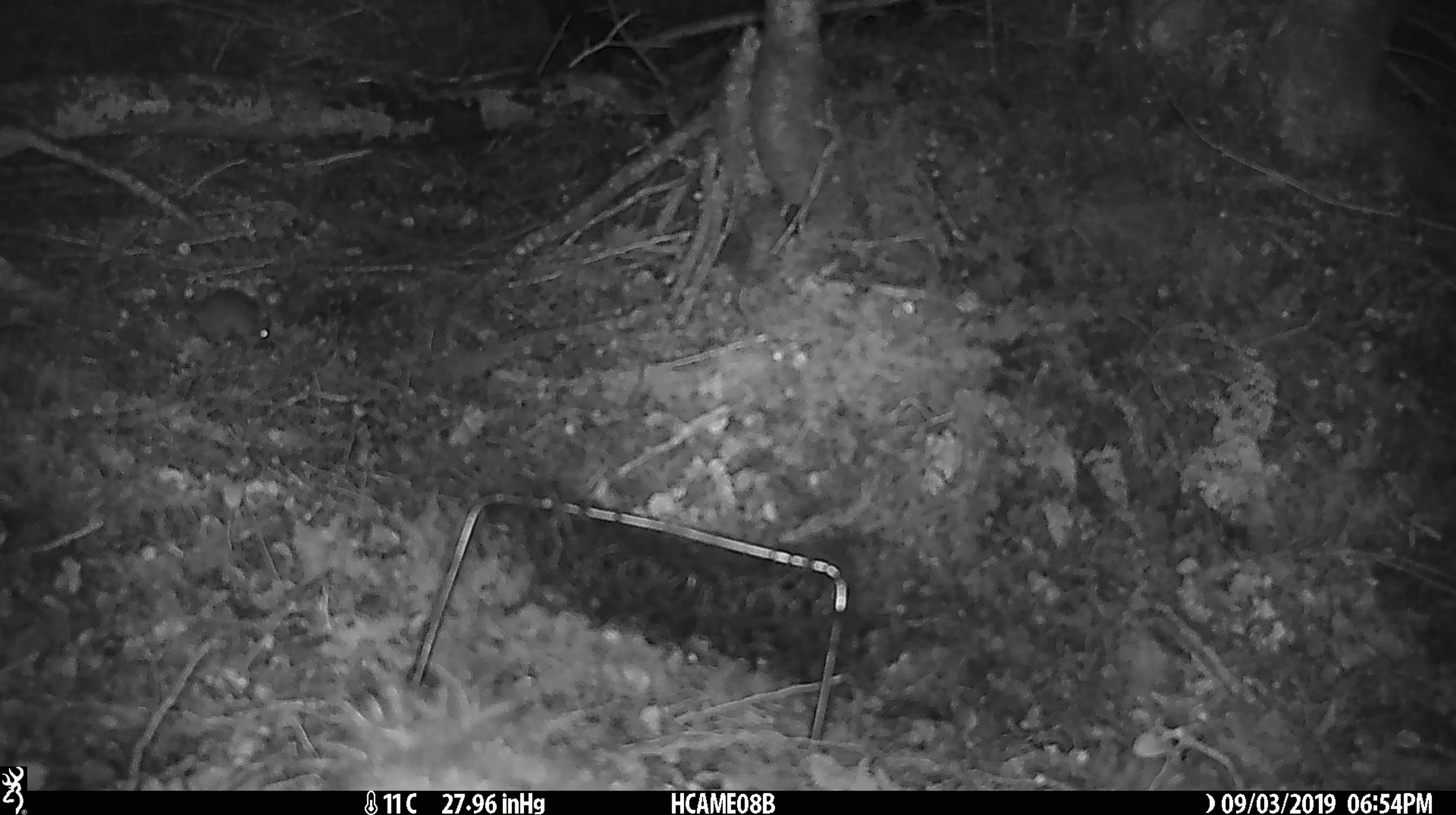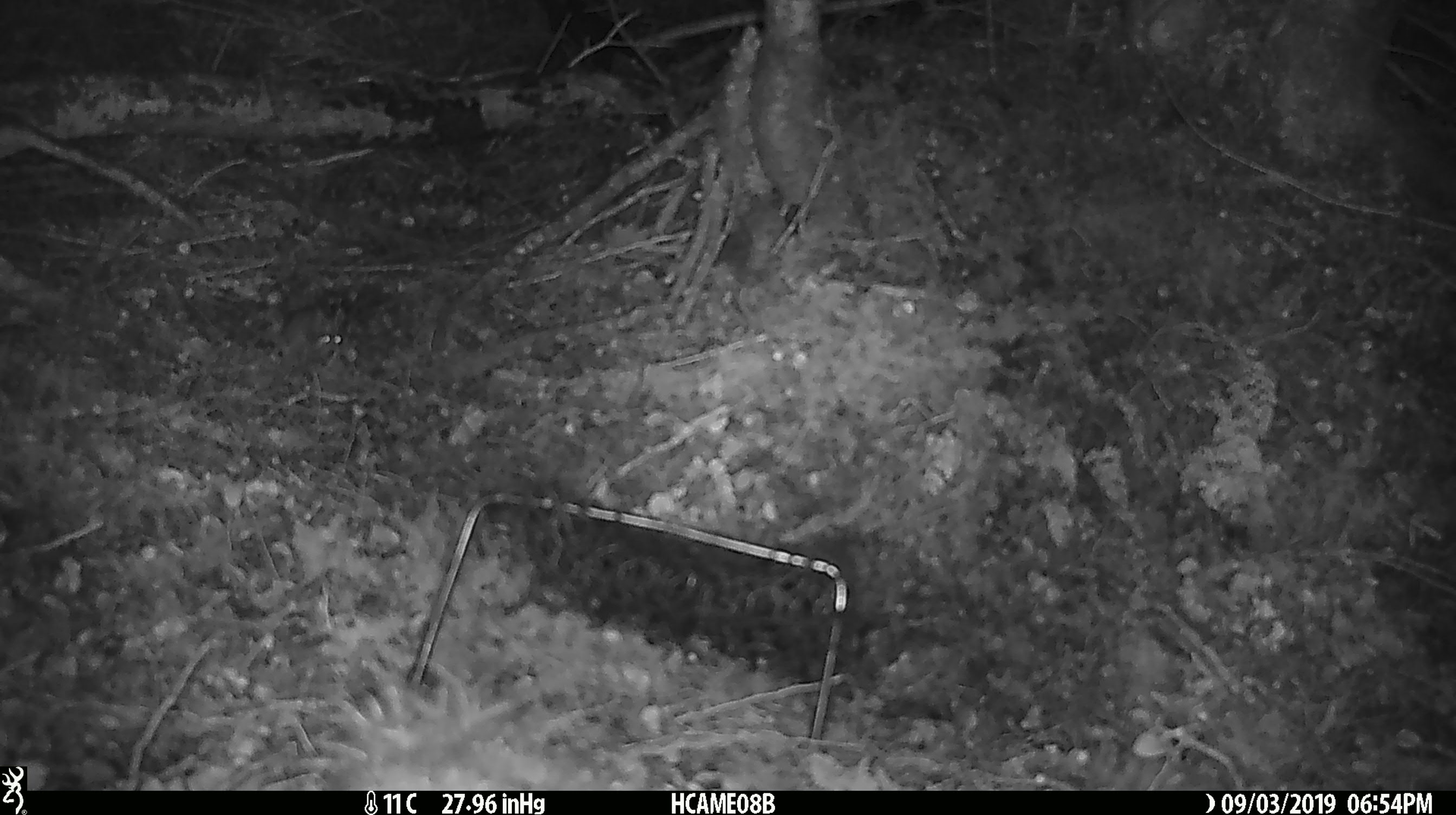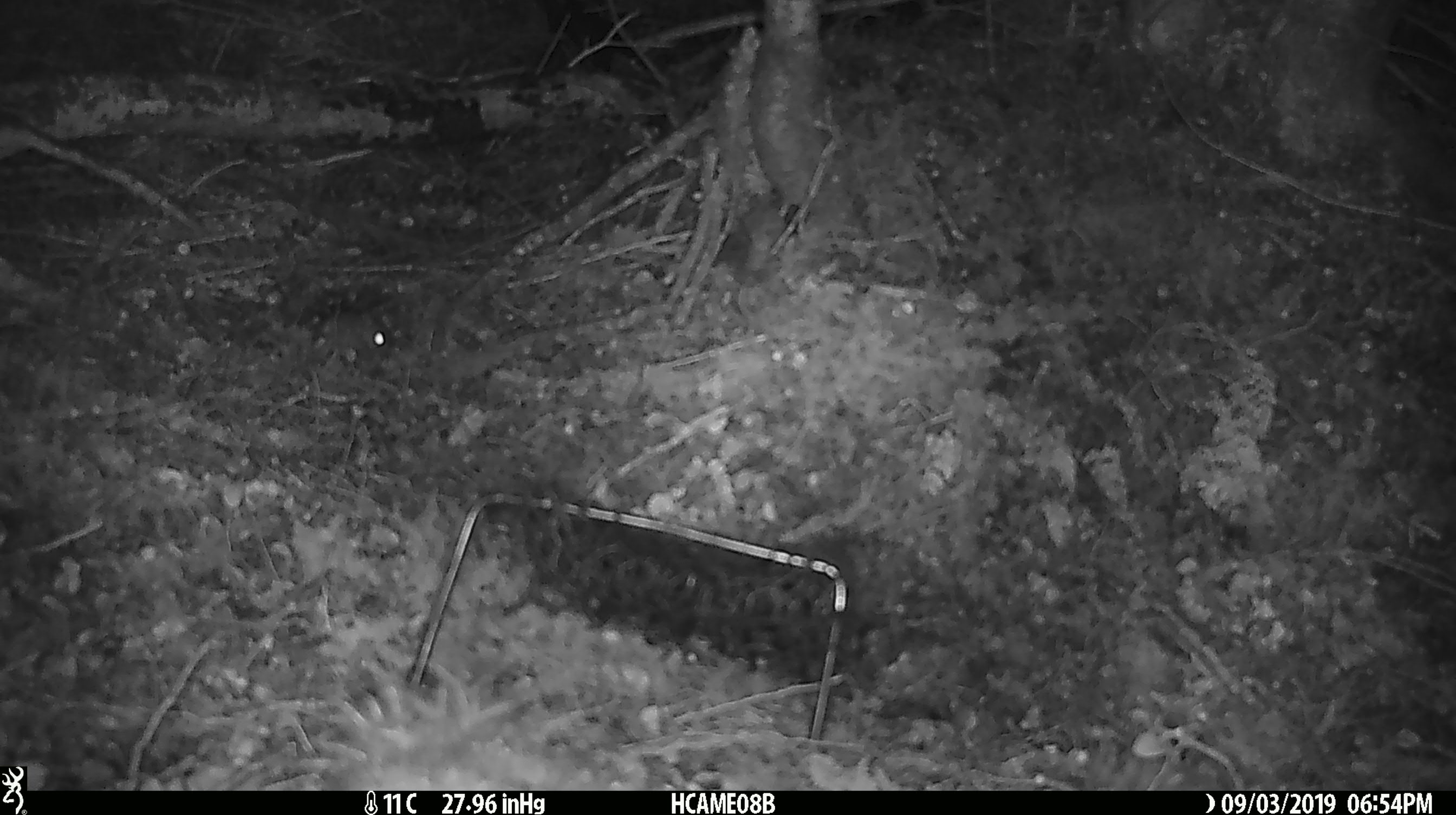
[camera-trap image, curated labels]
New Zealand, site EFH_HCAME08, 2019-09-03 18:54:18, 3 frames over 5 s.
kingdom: Animalia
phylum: Chordata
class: Mammalia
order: Rodentia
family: Muridae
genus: Mus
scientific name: Mus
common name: mouse